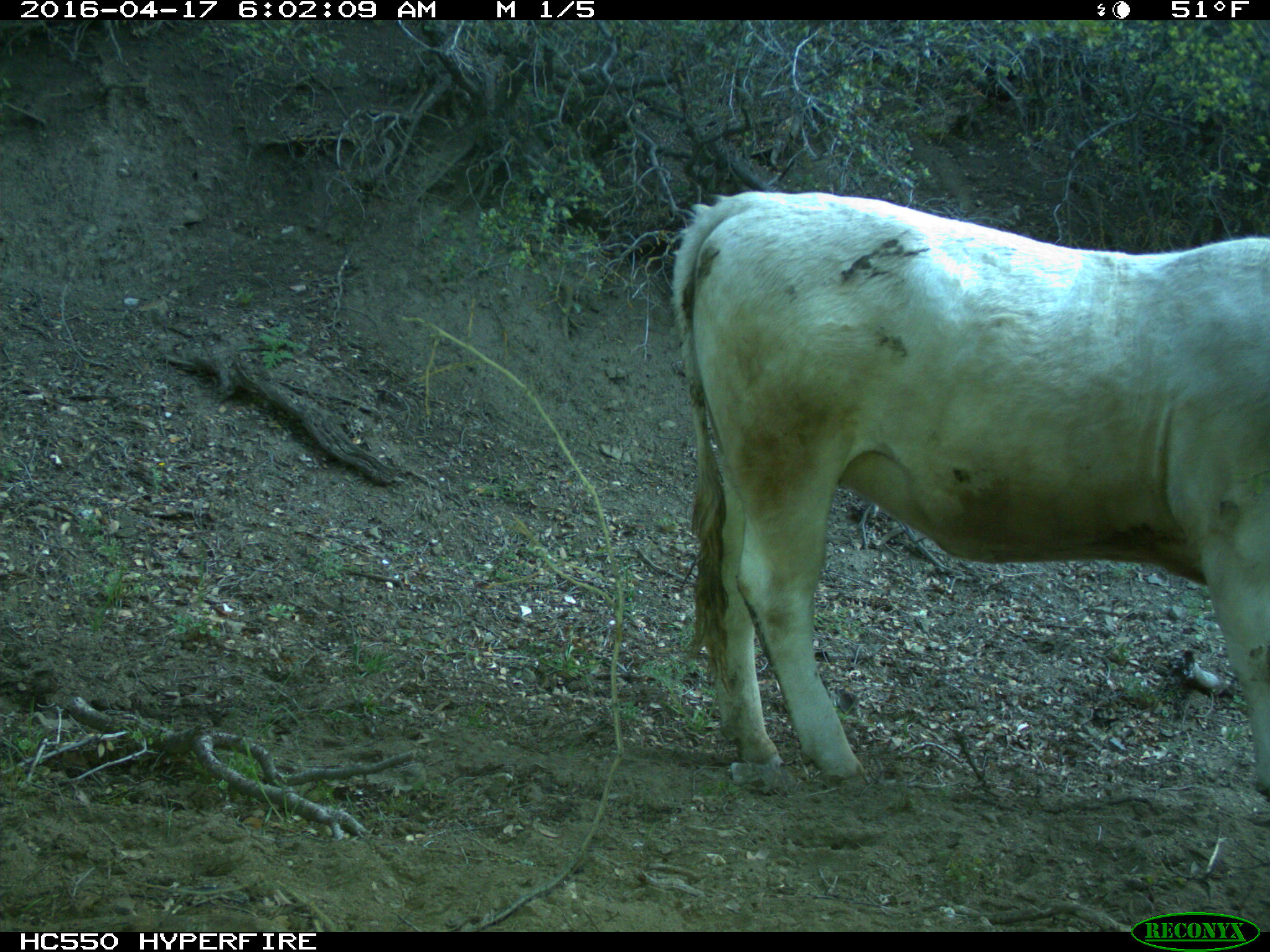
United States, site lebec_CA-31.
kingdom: Animalia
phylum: Chordata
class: Mammalia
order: Artiodactyla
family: Bovidae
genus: Bos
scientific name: Bos taurus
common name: domestic cow